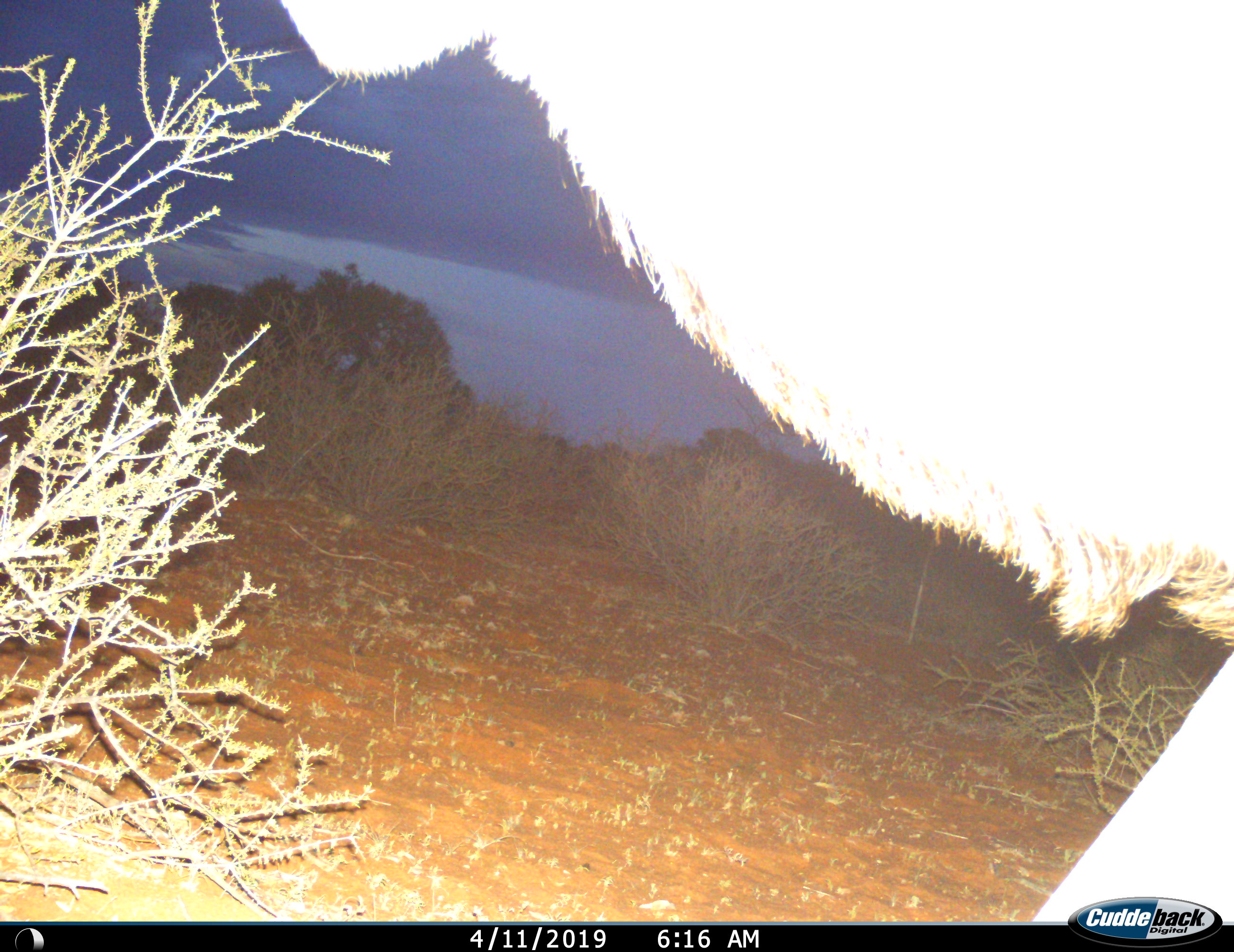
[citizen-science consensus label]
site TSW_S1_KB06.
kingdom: Animalia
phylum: Chordata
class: Mammalia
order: Artiodactyla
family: Bovidae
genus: Tragelaphus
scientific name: Tragelaphus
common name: kudu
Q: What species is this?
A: Kudu (Tragelaphus).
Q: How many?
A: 1.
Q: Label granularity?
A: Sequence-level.